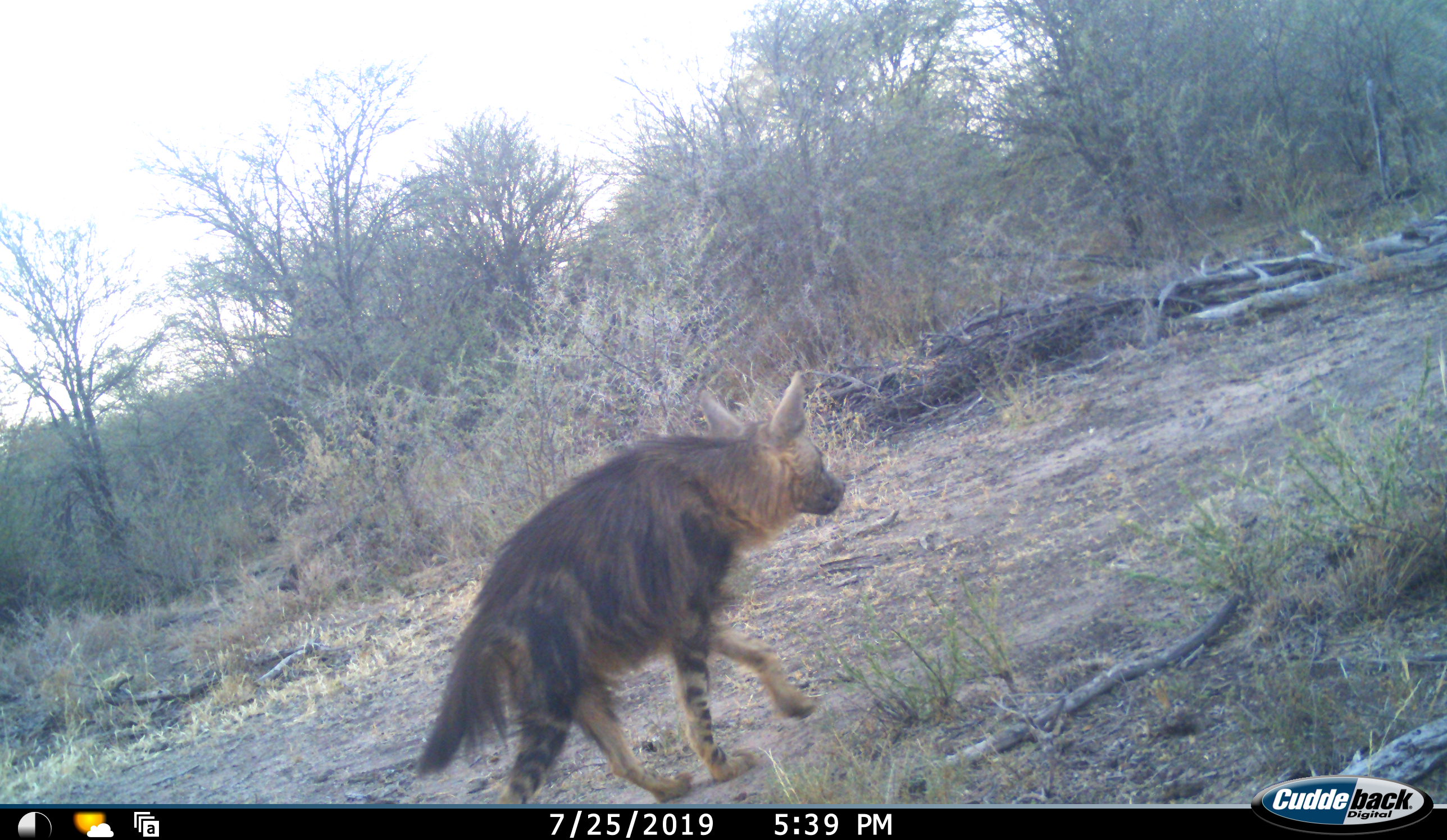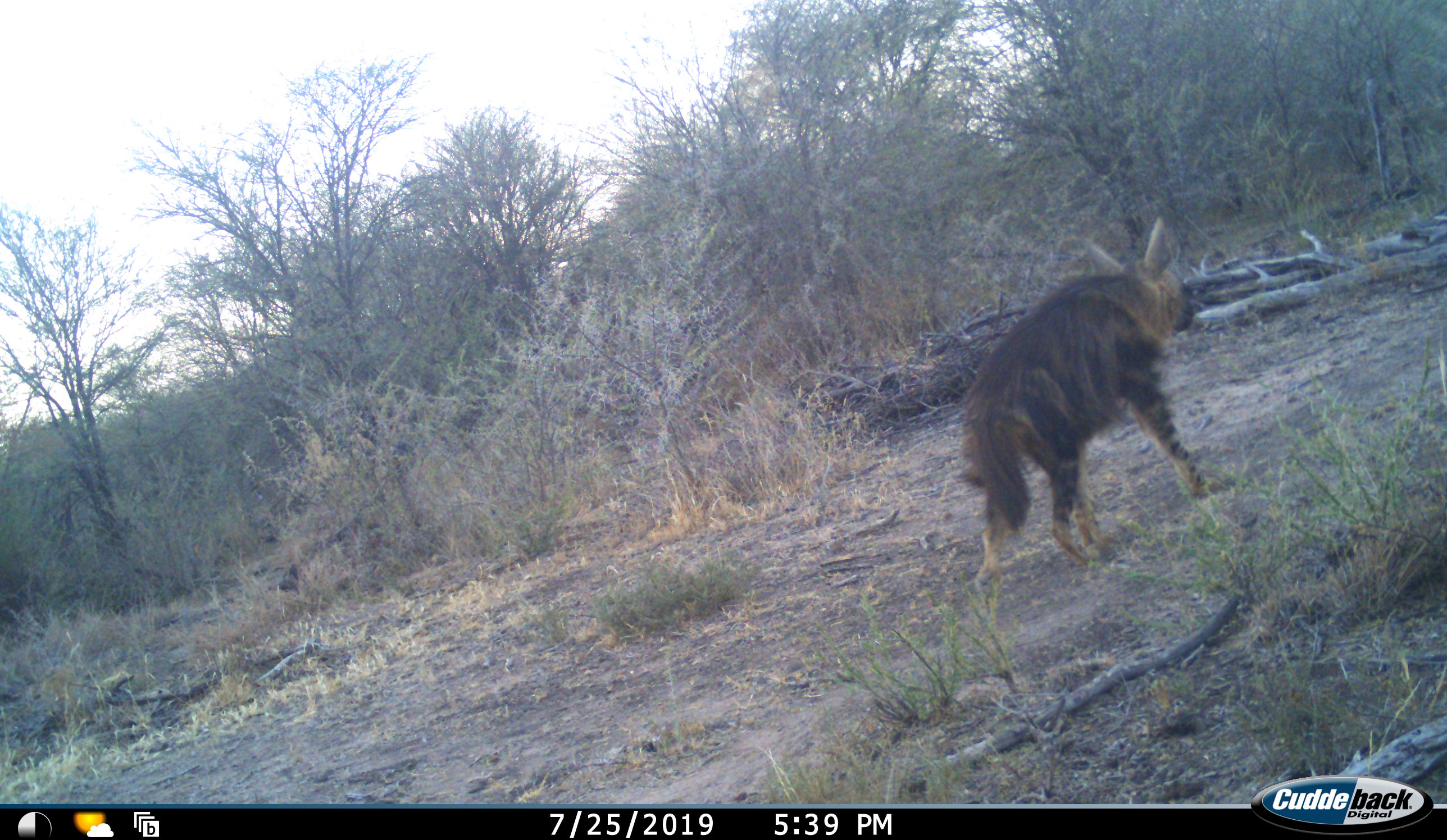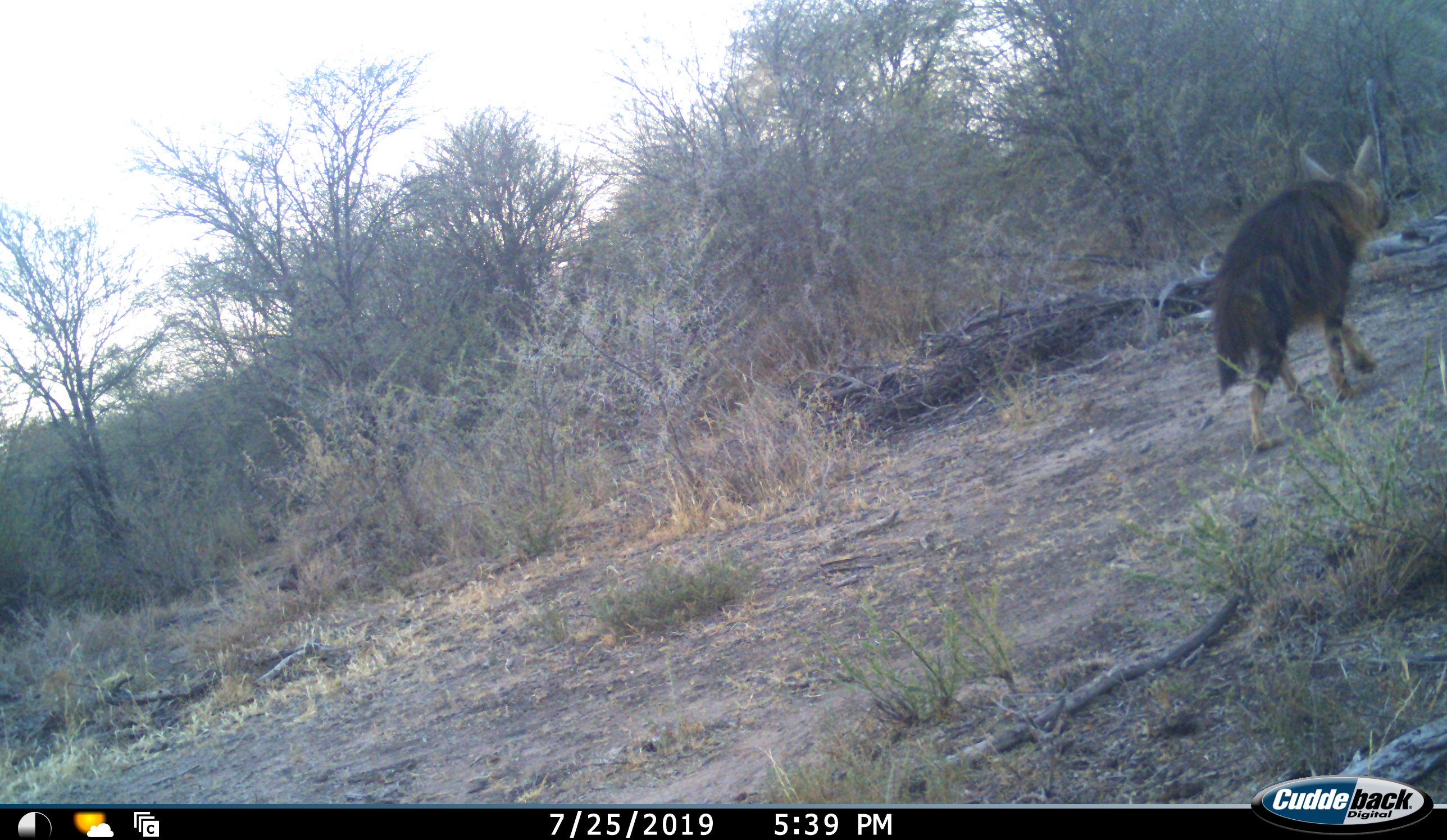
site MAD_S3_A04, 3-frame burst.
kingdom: Animalia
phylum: Chordata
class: Mammalia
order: Carnivora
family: Hyaenidae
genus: Parahyaena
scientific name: Parahyaena brunnea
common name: brown hyena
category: hyenabrown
Hyenabrown (brown hyena) (Parahyaena brunnea), count 1. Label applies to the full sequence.